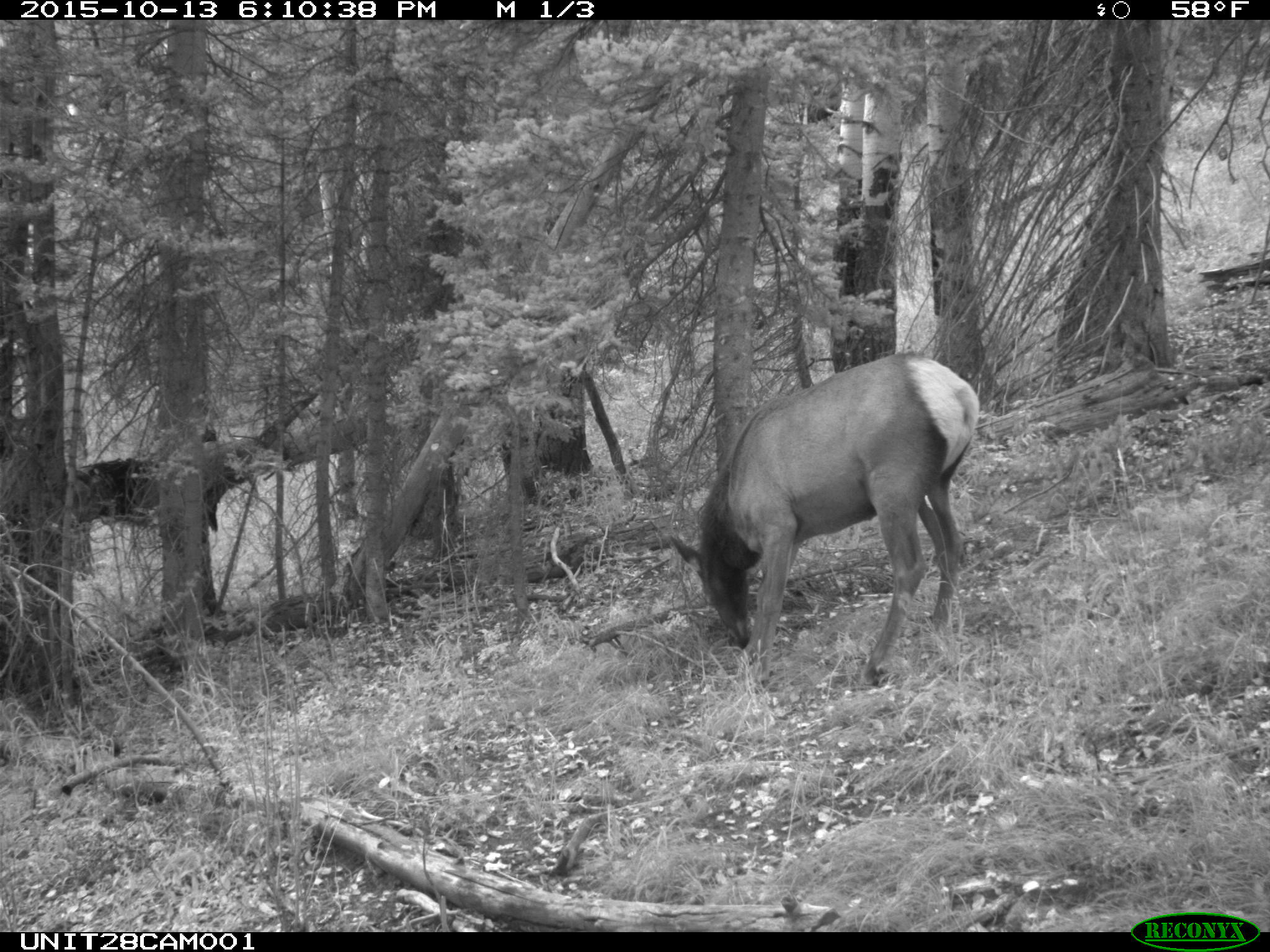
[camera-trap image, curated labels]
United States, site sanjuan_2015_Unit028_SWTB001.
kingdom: Animalia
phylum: Chordata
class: Mammalia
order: Artiodactyla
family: Cervidae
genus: Cervus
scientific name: Cervus elaphus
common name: red deer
Cervus elaphus (red deer).